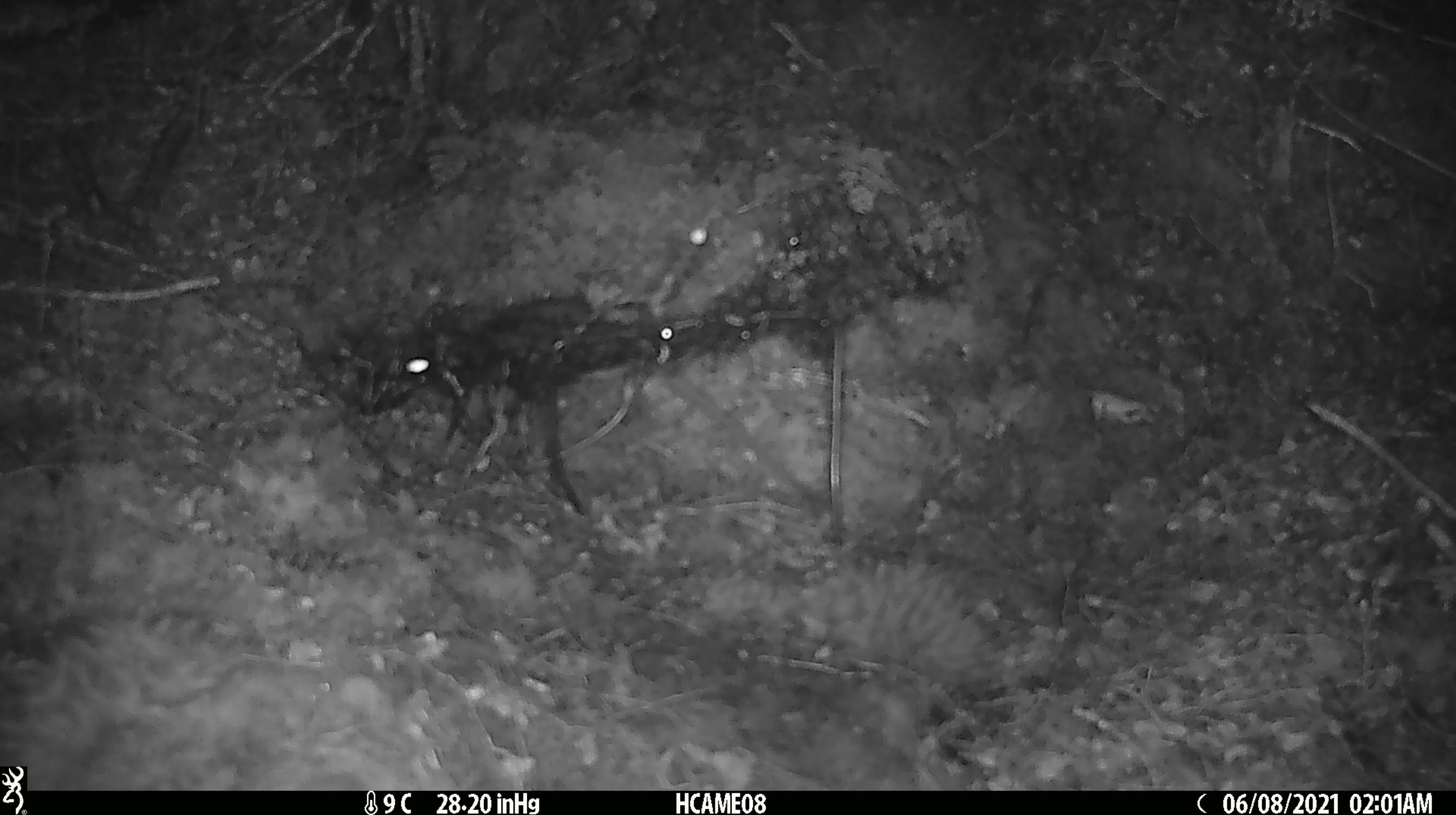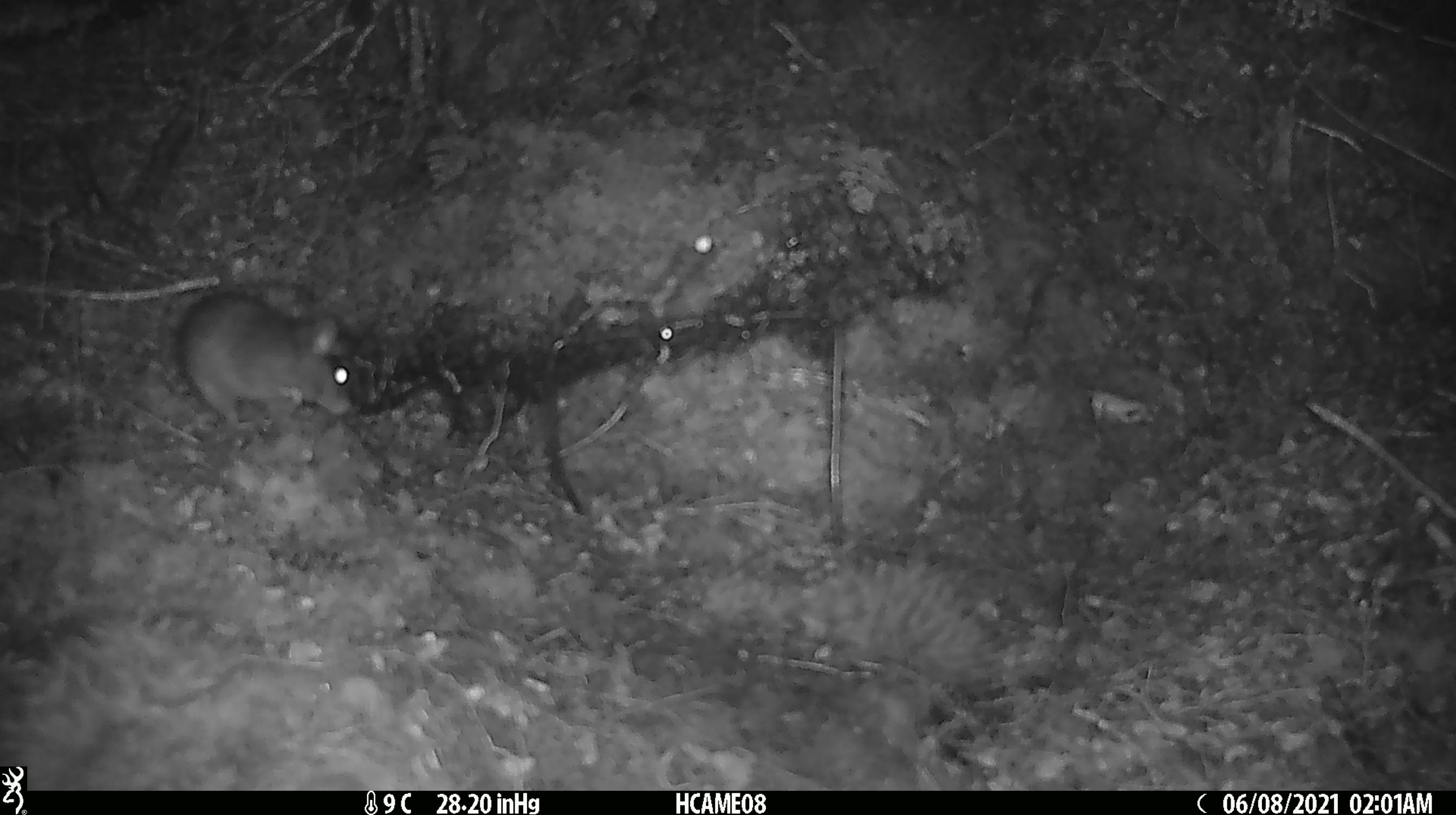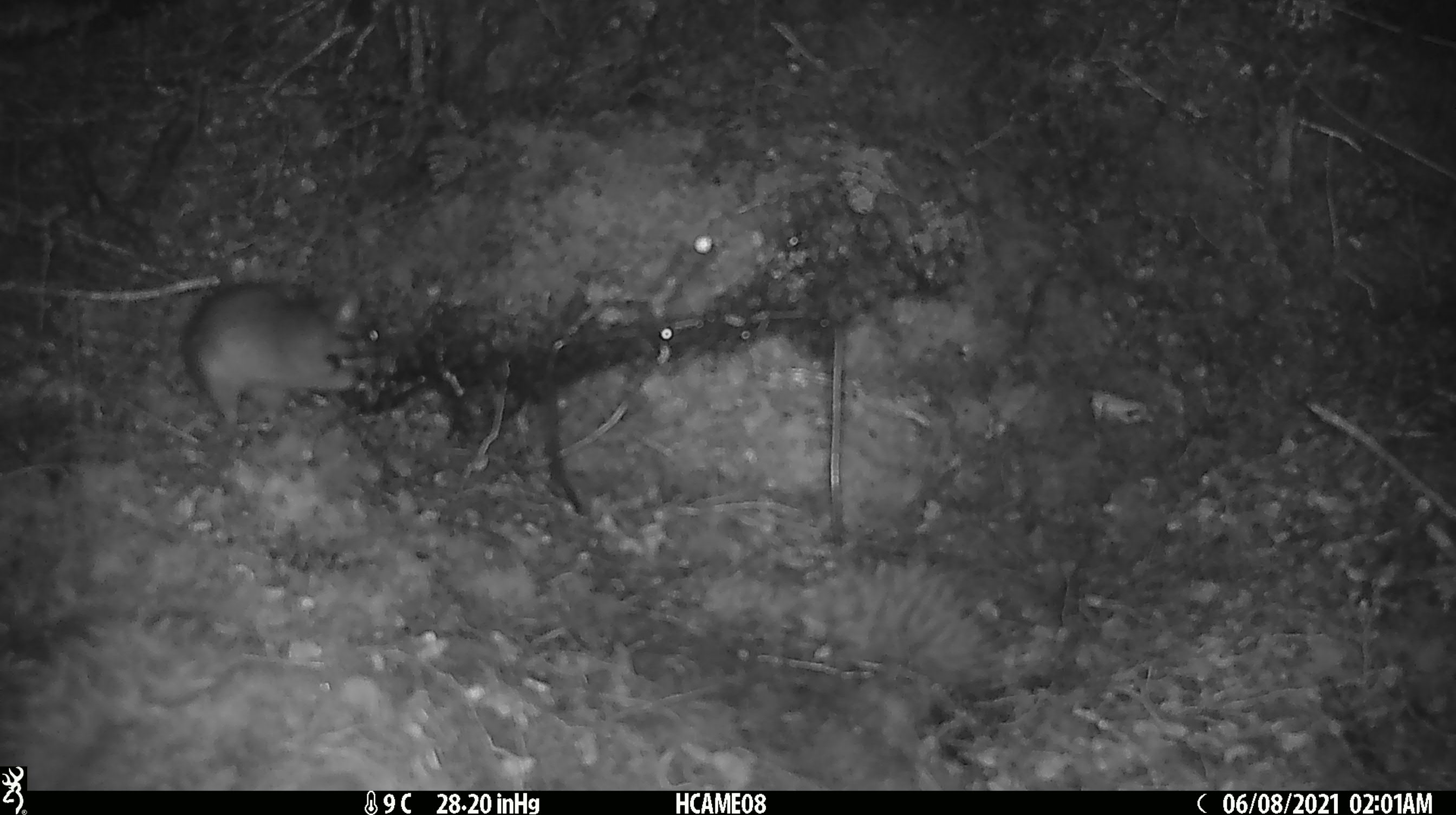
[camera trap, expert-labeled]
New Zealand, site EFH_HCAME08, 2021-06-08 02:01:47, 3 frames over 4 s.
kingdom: Animalia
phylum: Chordata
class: Mammalia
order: Rodentia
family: Muridae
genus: Rattus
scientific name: Rattus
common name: rat